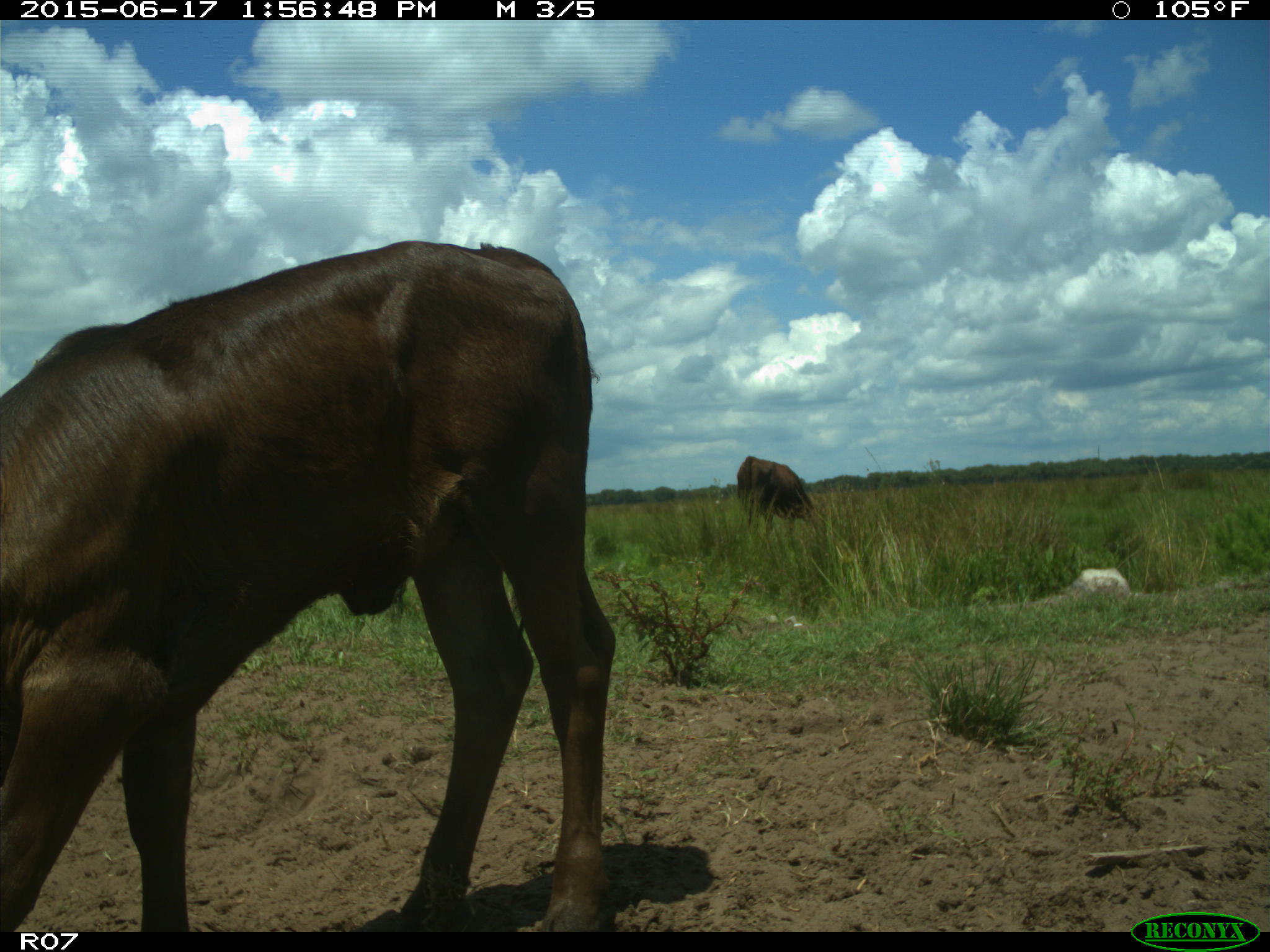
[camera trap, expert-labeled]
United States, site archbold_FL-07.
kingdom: Animalia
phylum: Chordata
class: Mammalia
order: Artiodactyla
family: Bovidae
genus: Bos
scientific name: Bos taurus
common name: domestic cow